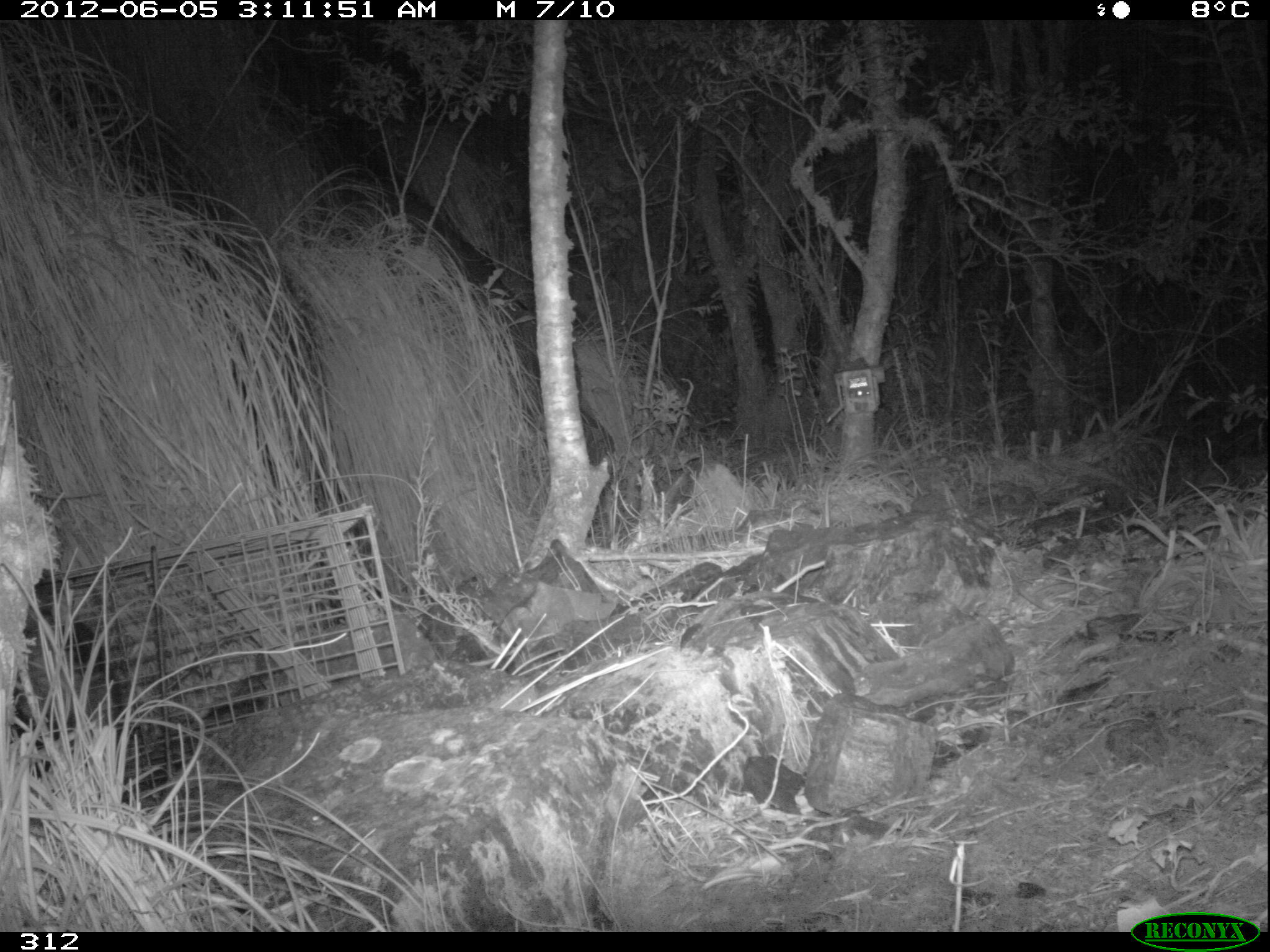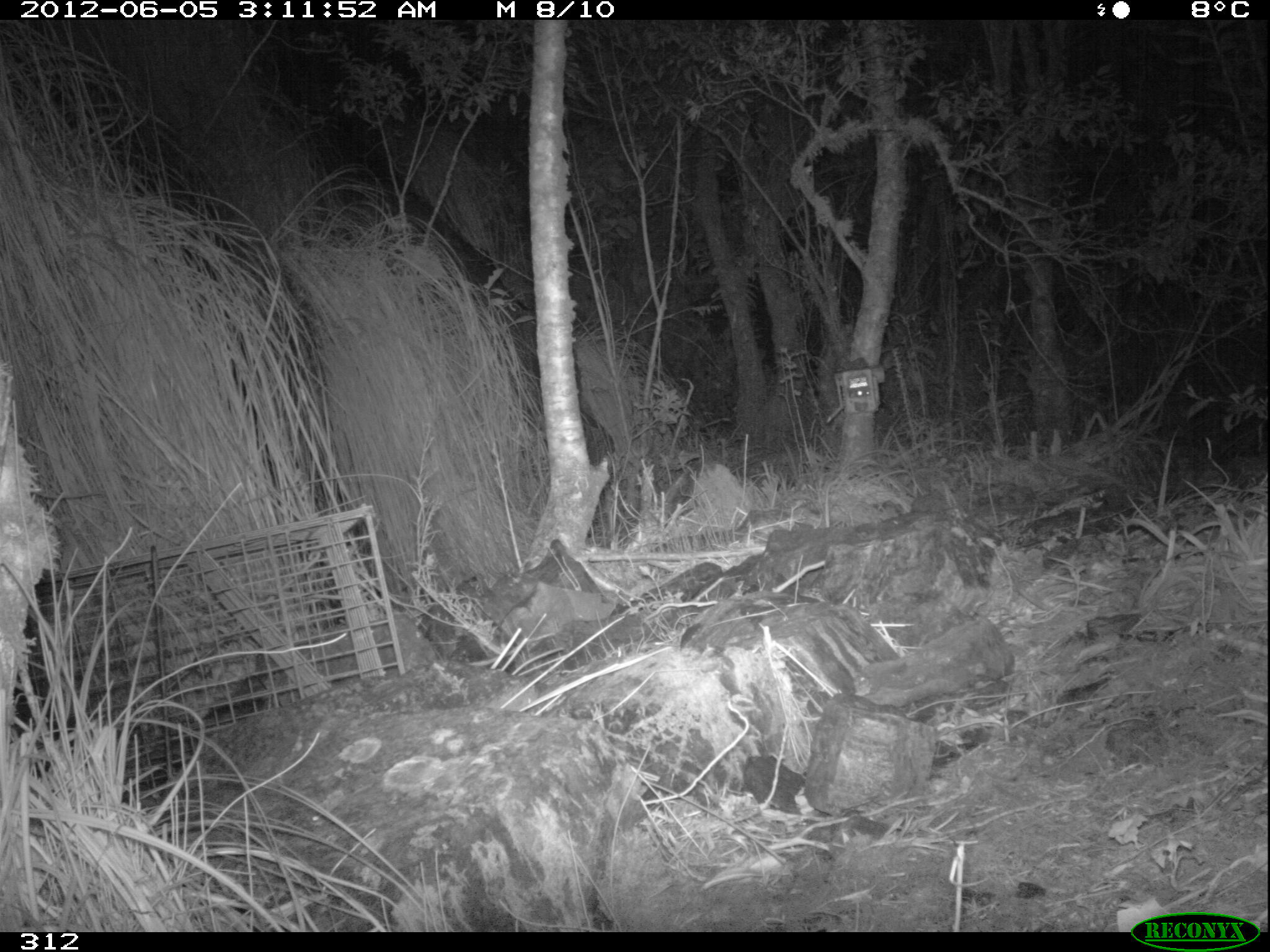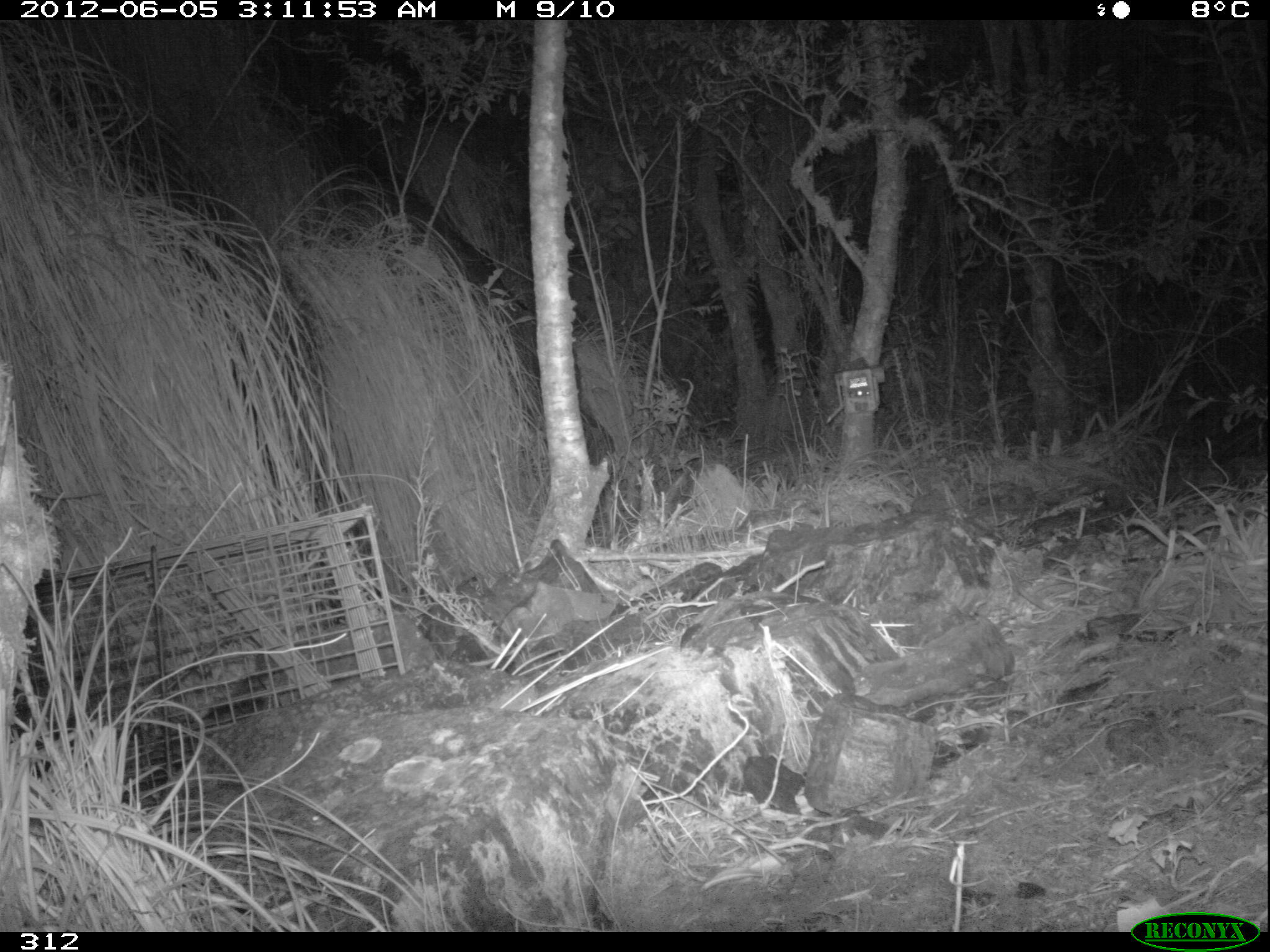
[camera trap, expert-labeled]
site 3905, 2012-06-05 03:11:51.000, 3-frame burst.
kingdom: Animalia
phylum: Chordata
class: Mammalia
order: Didelphimorphia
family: Didelphidae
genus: Didelphis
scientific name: Didelphis pernigra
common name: andean white-eared opossum